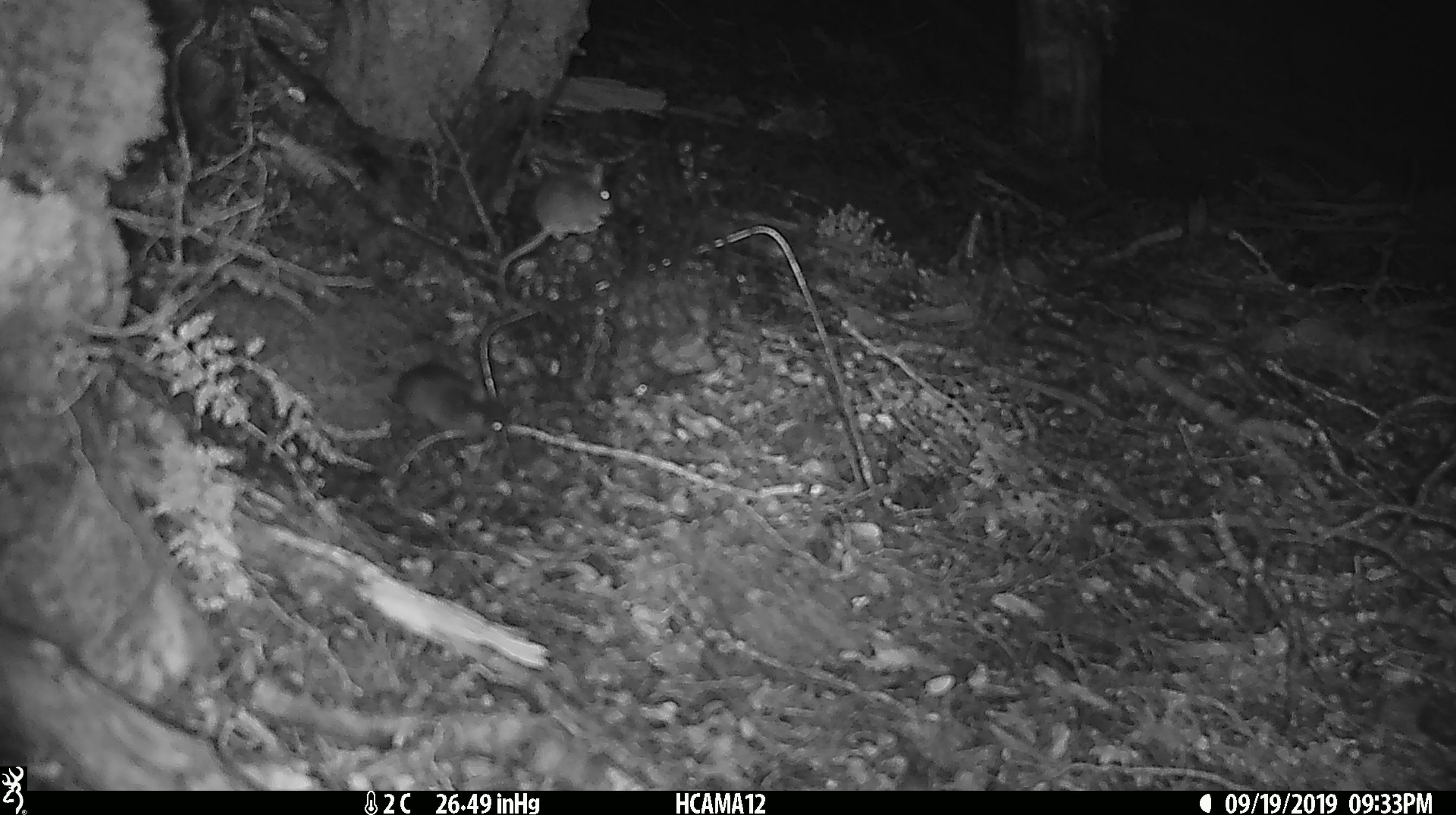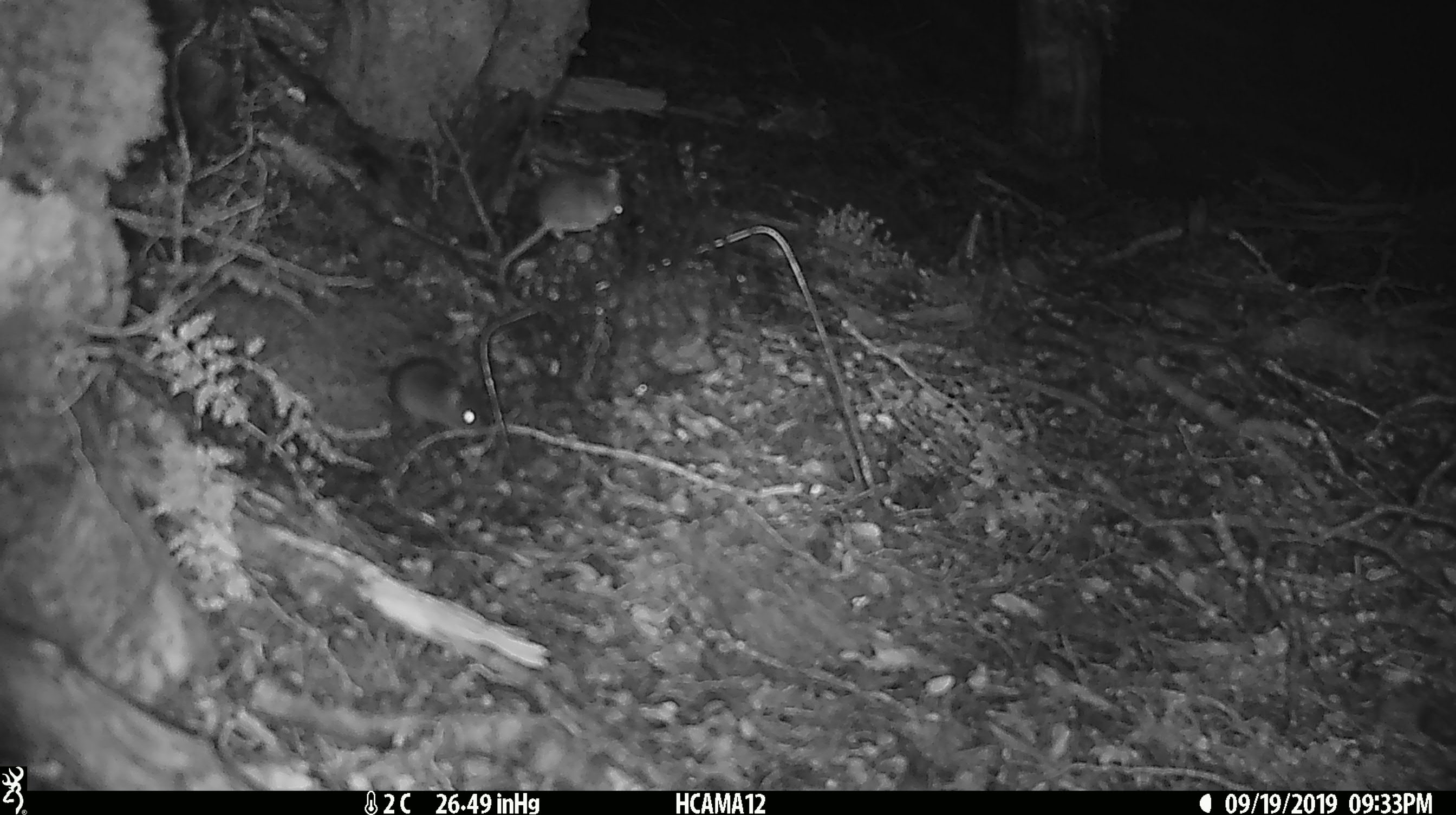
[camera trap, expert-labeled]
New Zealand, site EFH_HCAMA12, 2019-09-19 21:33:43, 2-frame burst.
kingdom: Animalia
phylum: Chordata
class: Mammalia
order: Rodentia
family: Muridae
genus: Mus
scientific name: Mus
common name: mouse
Mouse (Mus).